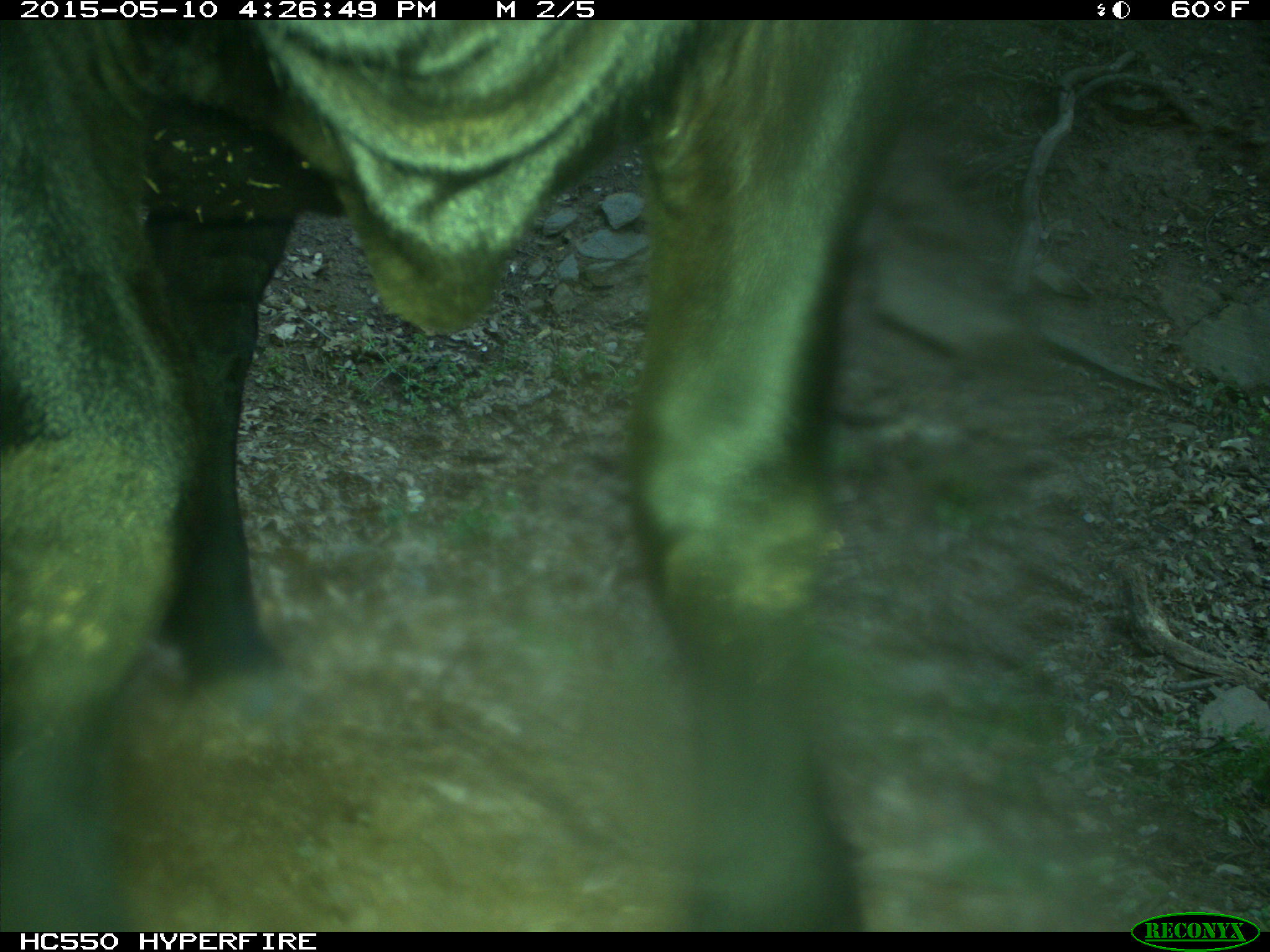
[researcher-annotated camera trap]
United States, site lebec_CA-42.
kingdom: Animalia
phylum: Chordata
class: Mammalia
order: Artiodactyla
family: Bovidae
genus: Bos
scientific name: Bos taurus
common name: domestic cow